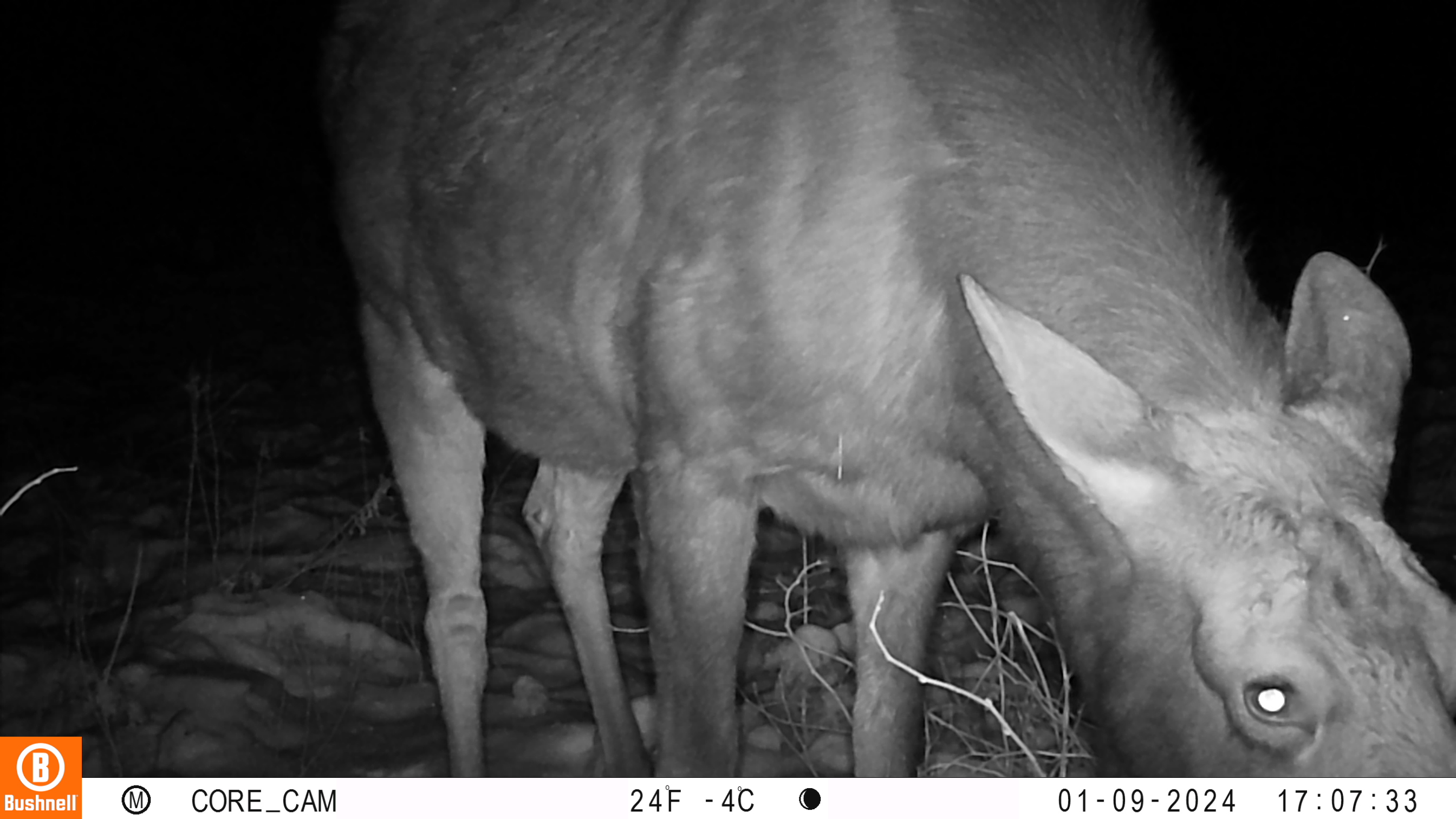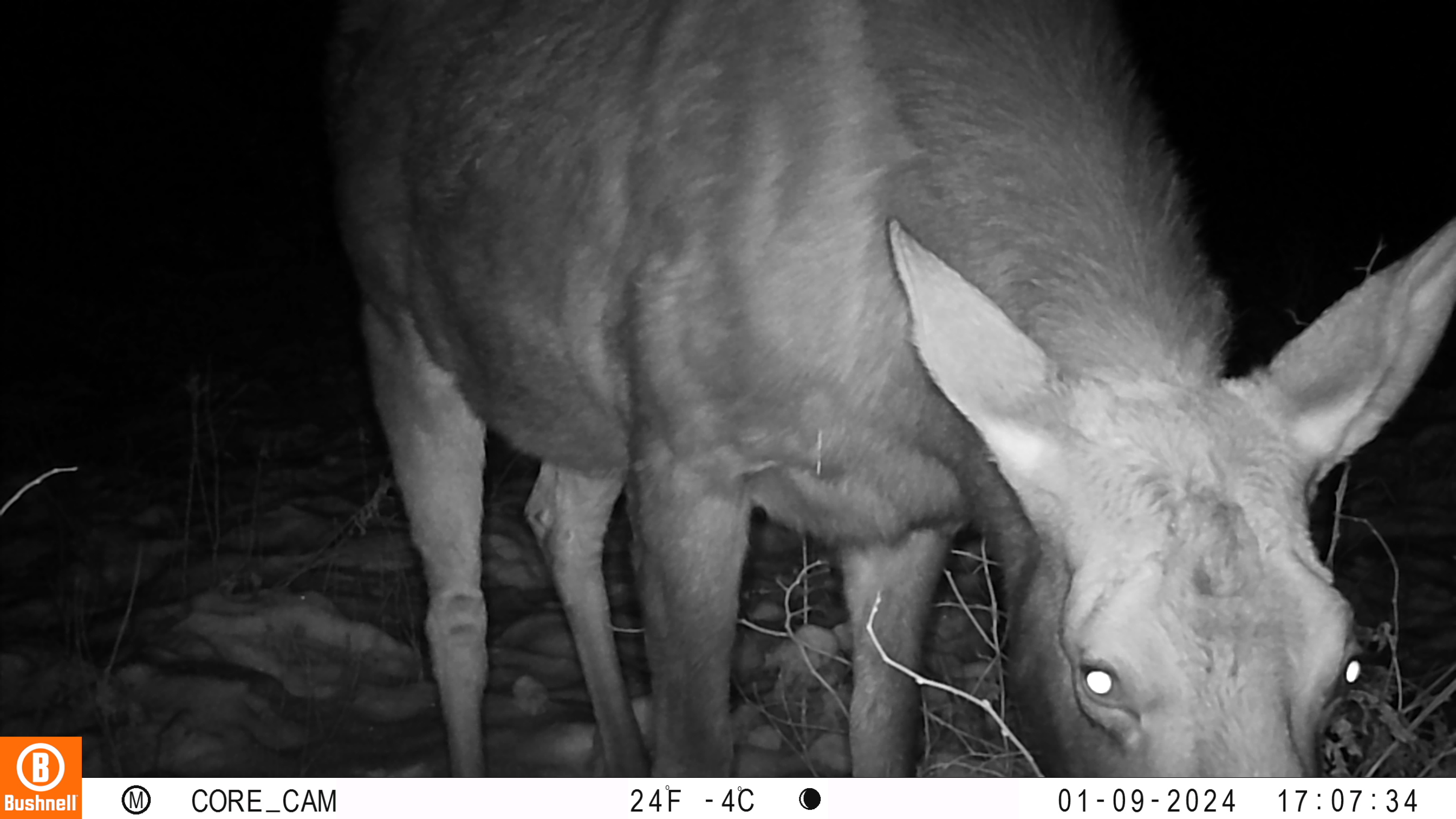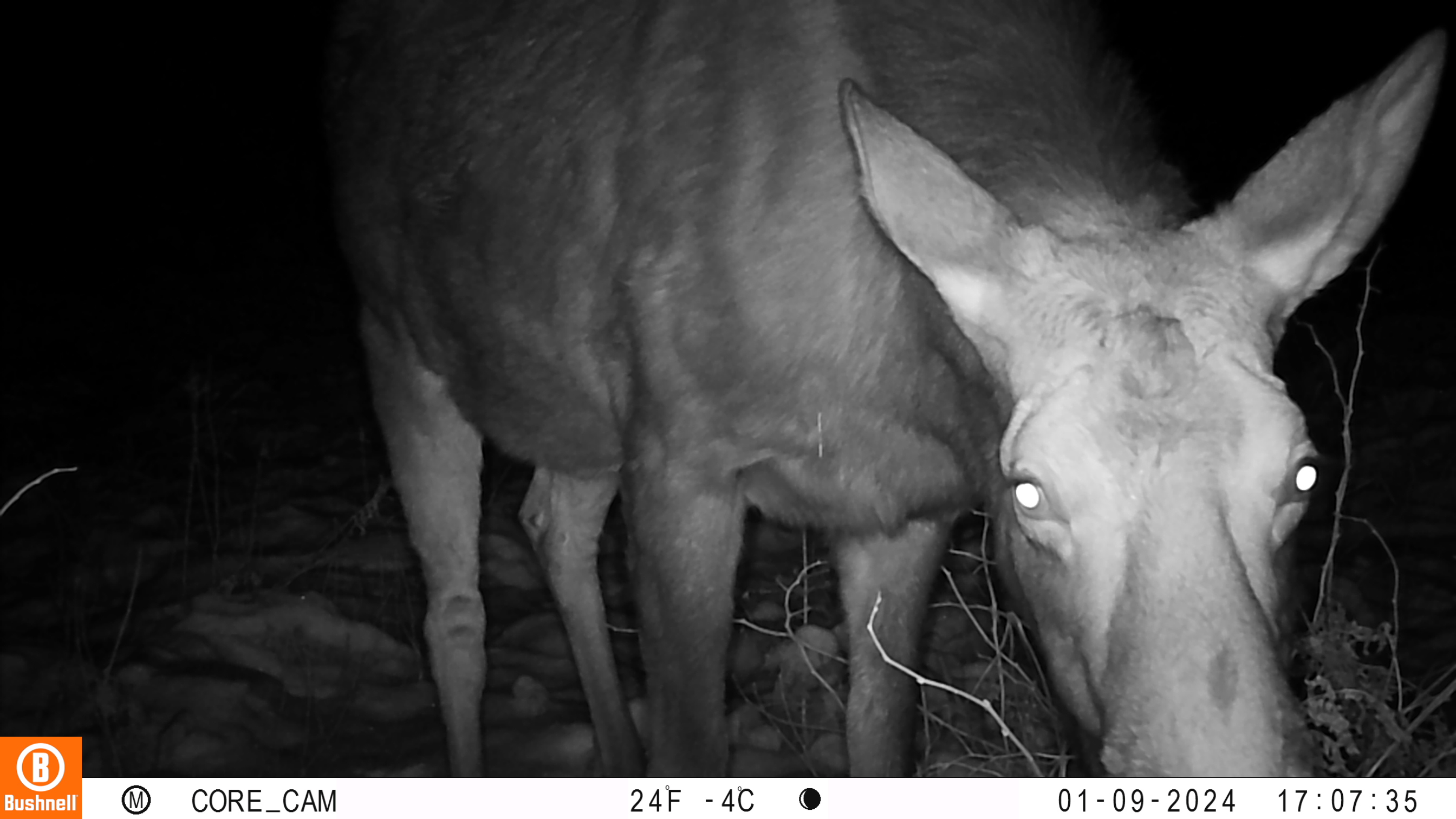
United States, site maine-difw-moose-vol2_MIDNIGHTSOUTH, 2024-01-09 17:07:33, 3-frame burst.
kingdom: Animalia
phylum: Chordata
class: Mammalia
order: Artiodactyla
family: Cervidae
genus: Alces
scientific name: Alces alces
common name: moose